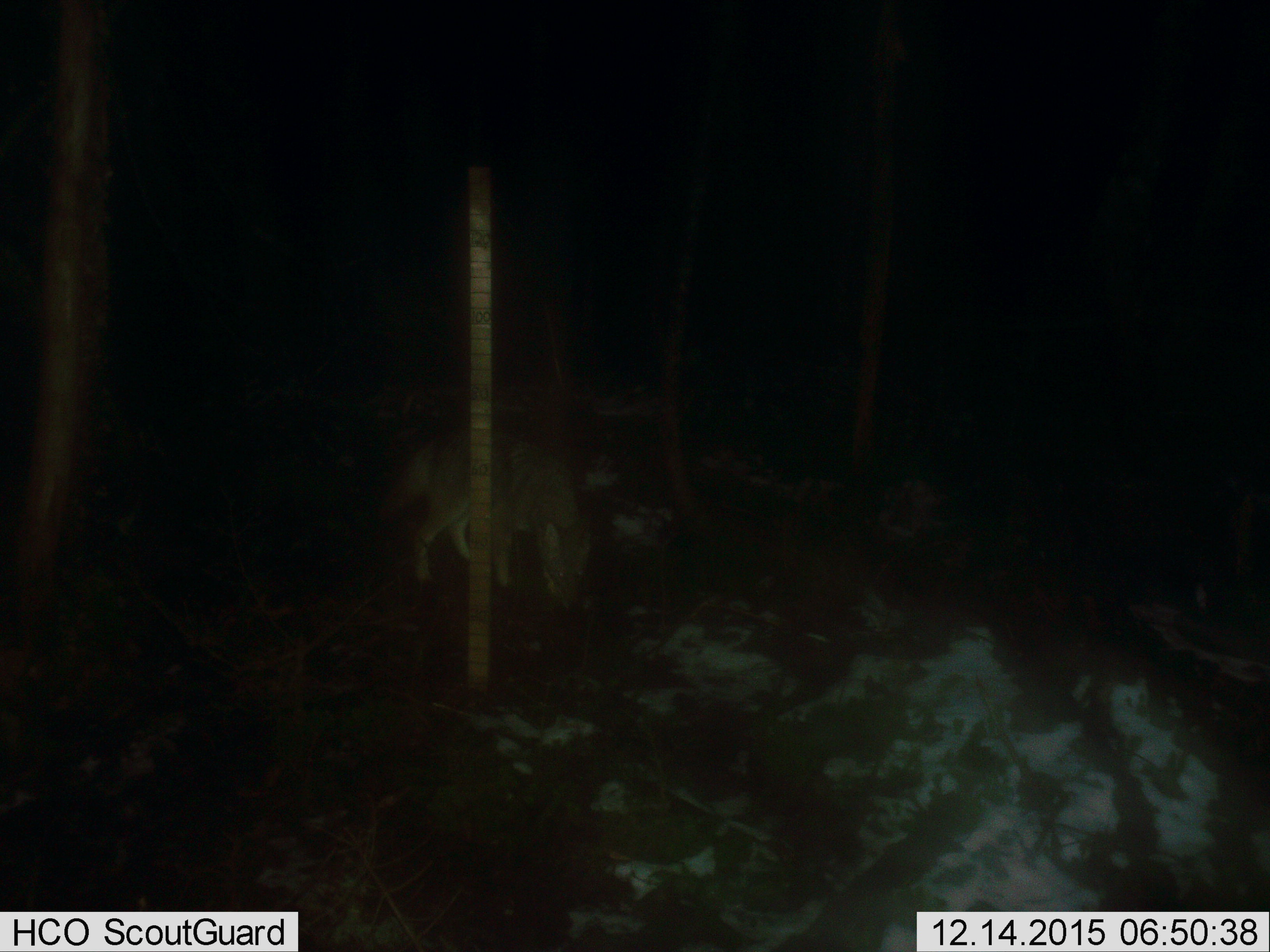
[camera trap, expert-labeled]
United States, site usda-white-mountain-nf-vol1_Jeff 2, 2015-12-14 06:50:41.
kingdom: Animalia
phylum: Chordata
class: Mammalia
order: Carnivora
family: Canidae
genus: Canis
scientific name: Canis latrans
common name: coyote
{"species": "coyote (Canis latrans)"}